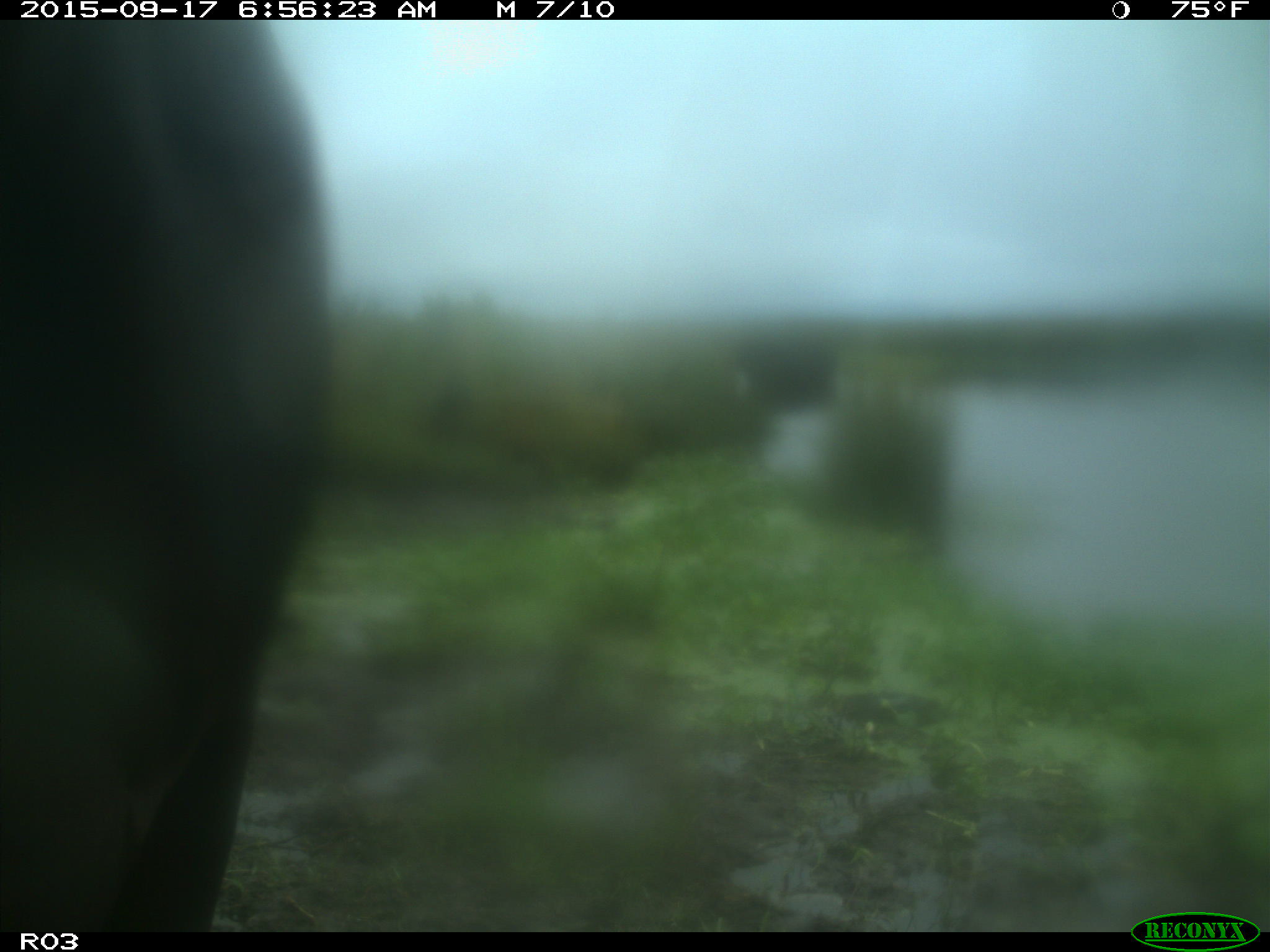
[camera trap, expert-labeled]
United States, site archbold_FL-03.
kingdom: Animalia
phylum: Chordata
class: Mammalia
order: Artiodactyla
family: Bovidae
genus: Bos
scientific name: Bos taurus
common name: domestic cow